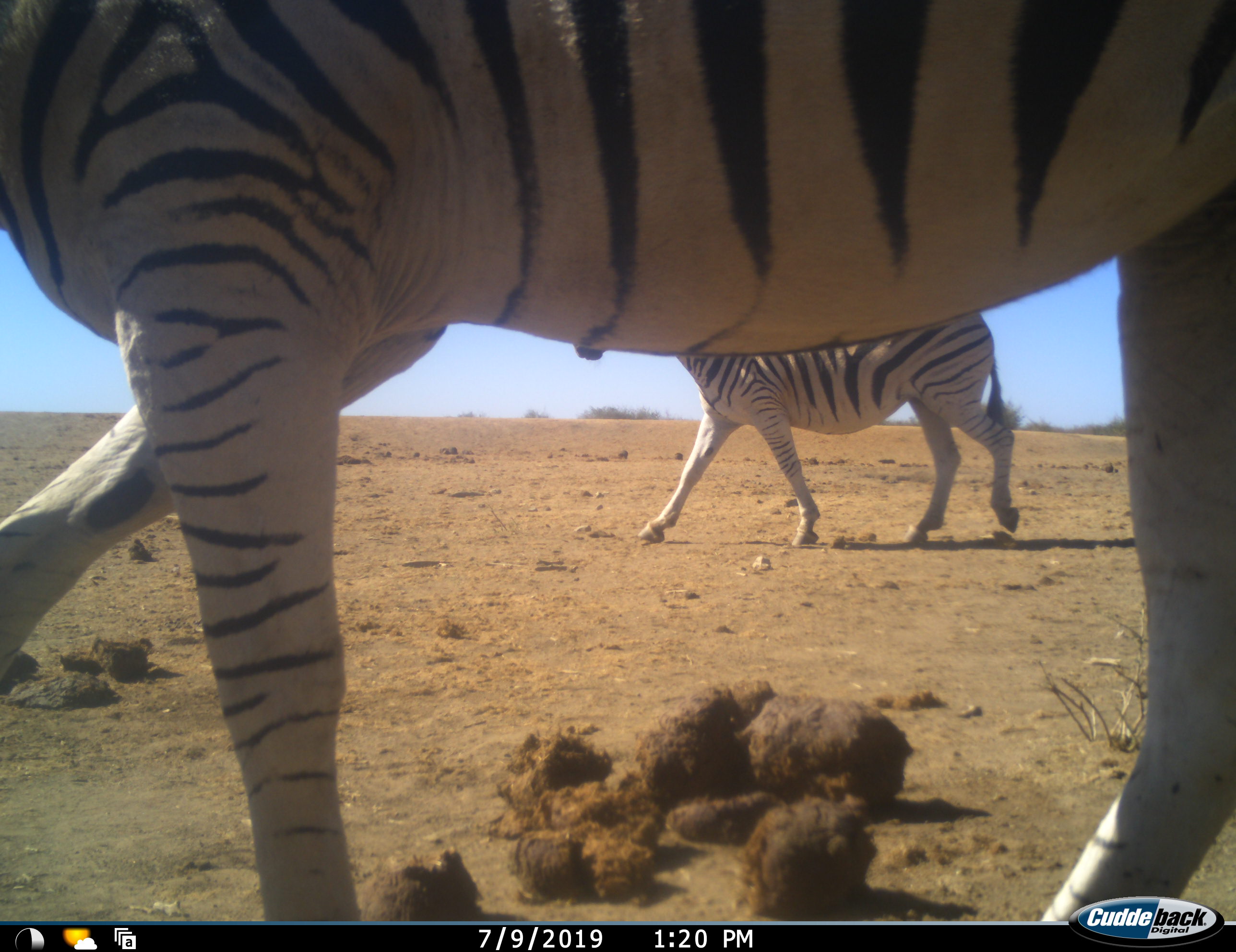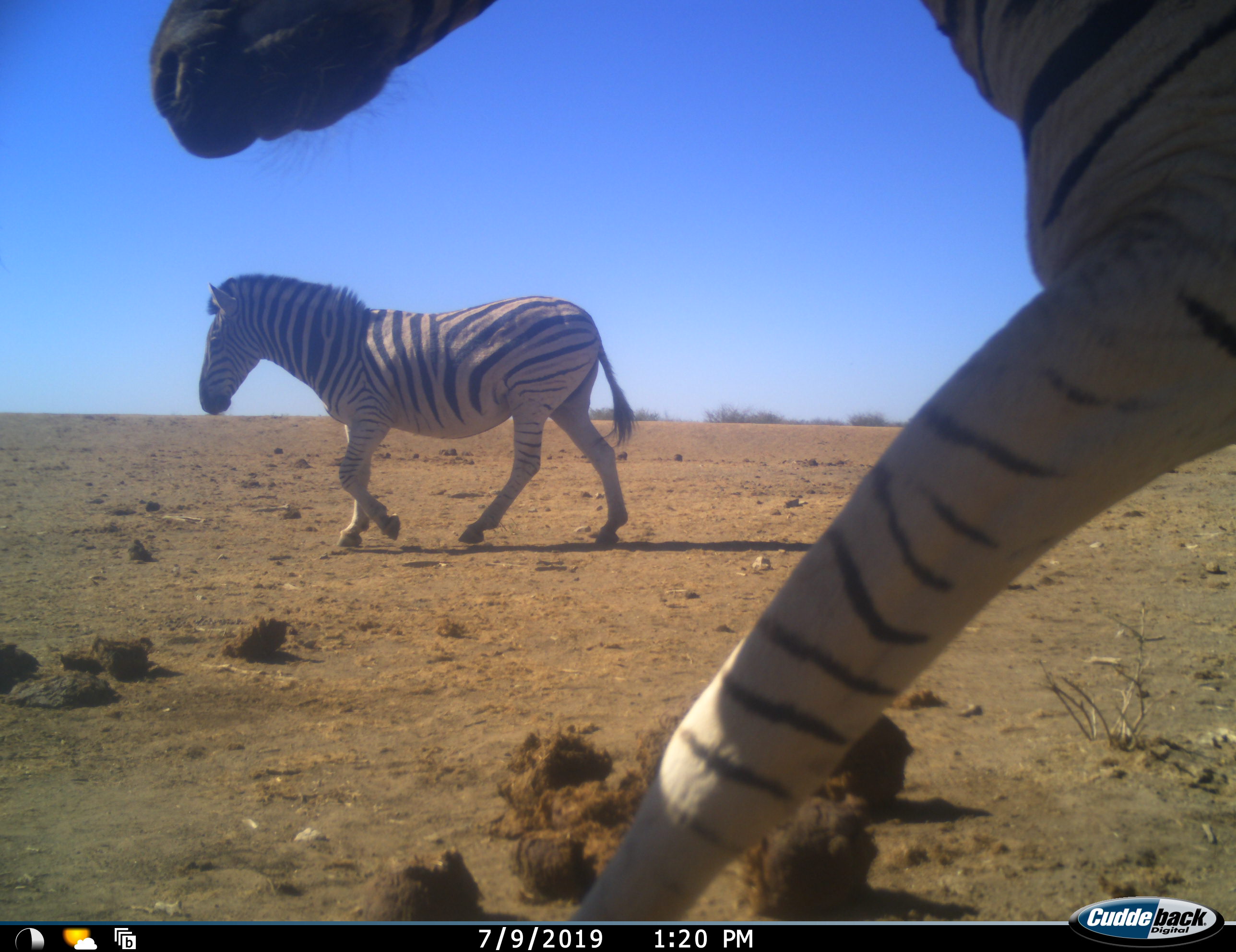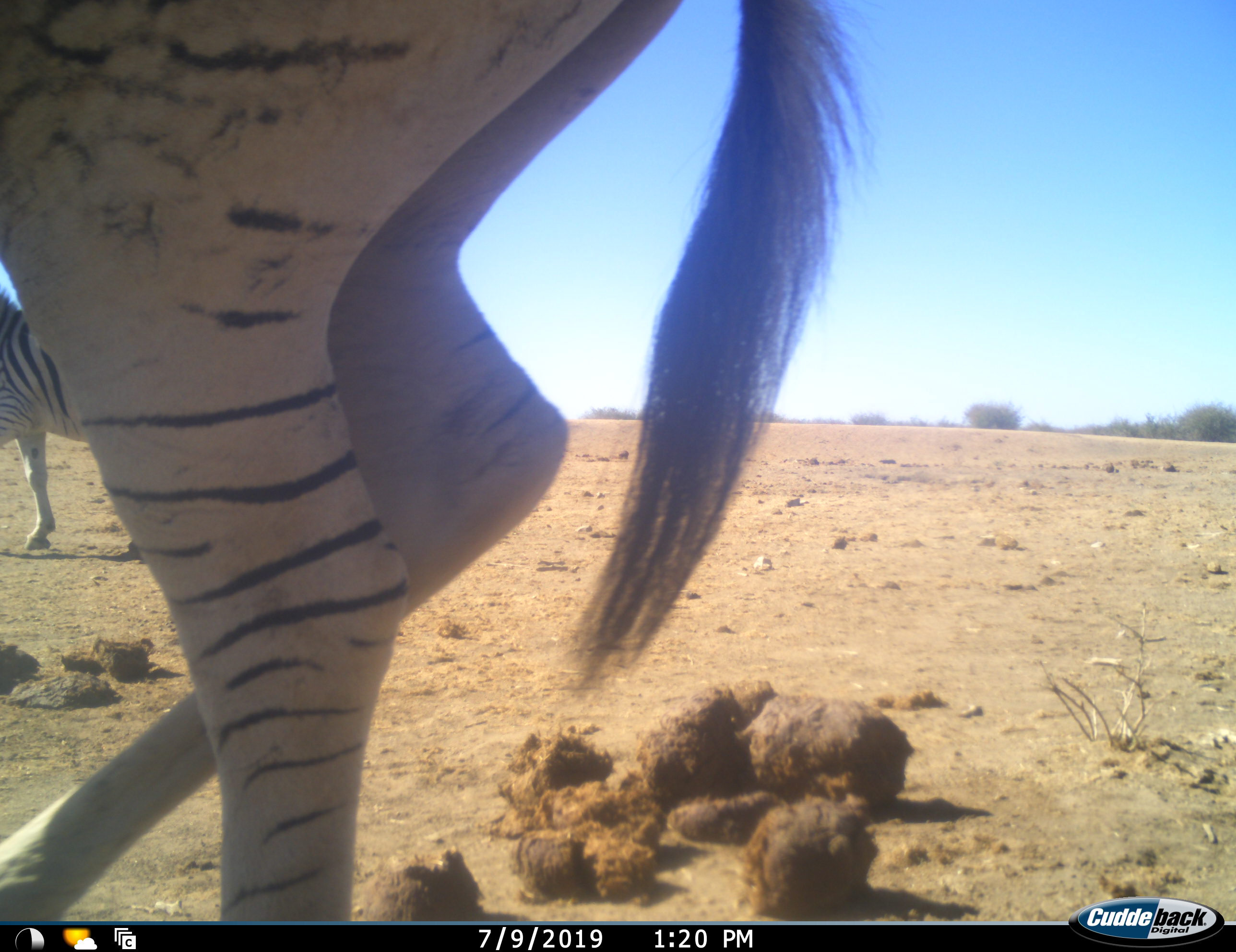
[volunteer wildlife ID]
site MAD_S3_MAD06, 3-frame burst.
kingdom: Animalia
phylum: Chordata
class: Mammalia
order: Perissodactyla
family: Equidae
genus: Equus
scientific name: Equus quagga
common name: plains zebra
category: zebraplains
Zebraplains (plains zebra) (Equus quagga), count 2. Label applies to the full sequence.